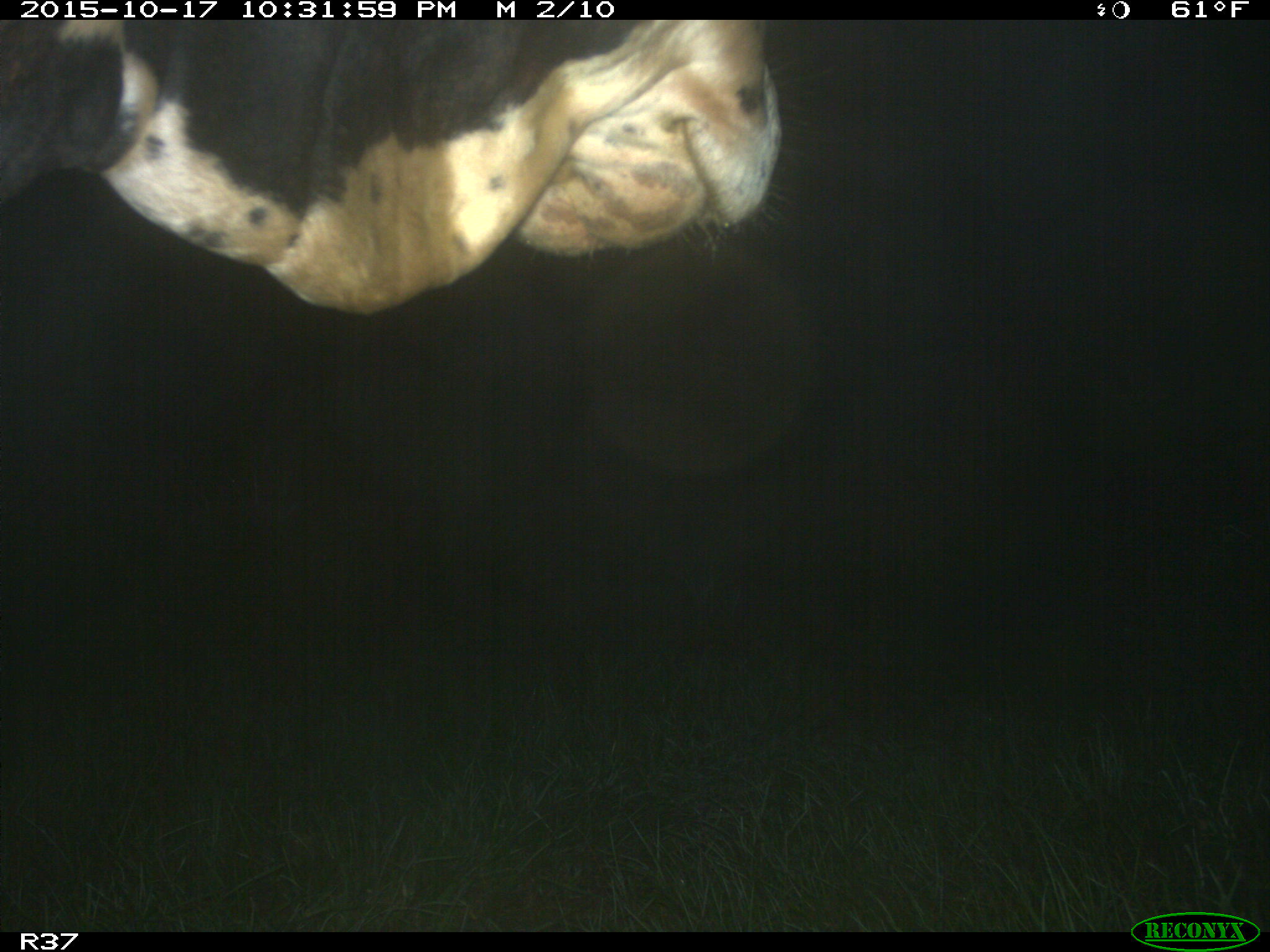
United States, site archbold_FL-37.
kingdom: Animalia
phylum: Chordata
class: Mammalia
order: Artiodactyla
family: Bovidae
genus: Bos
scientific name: Bos taurus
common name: domestic cow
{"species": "Bos taurus (domestic cow)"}